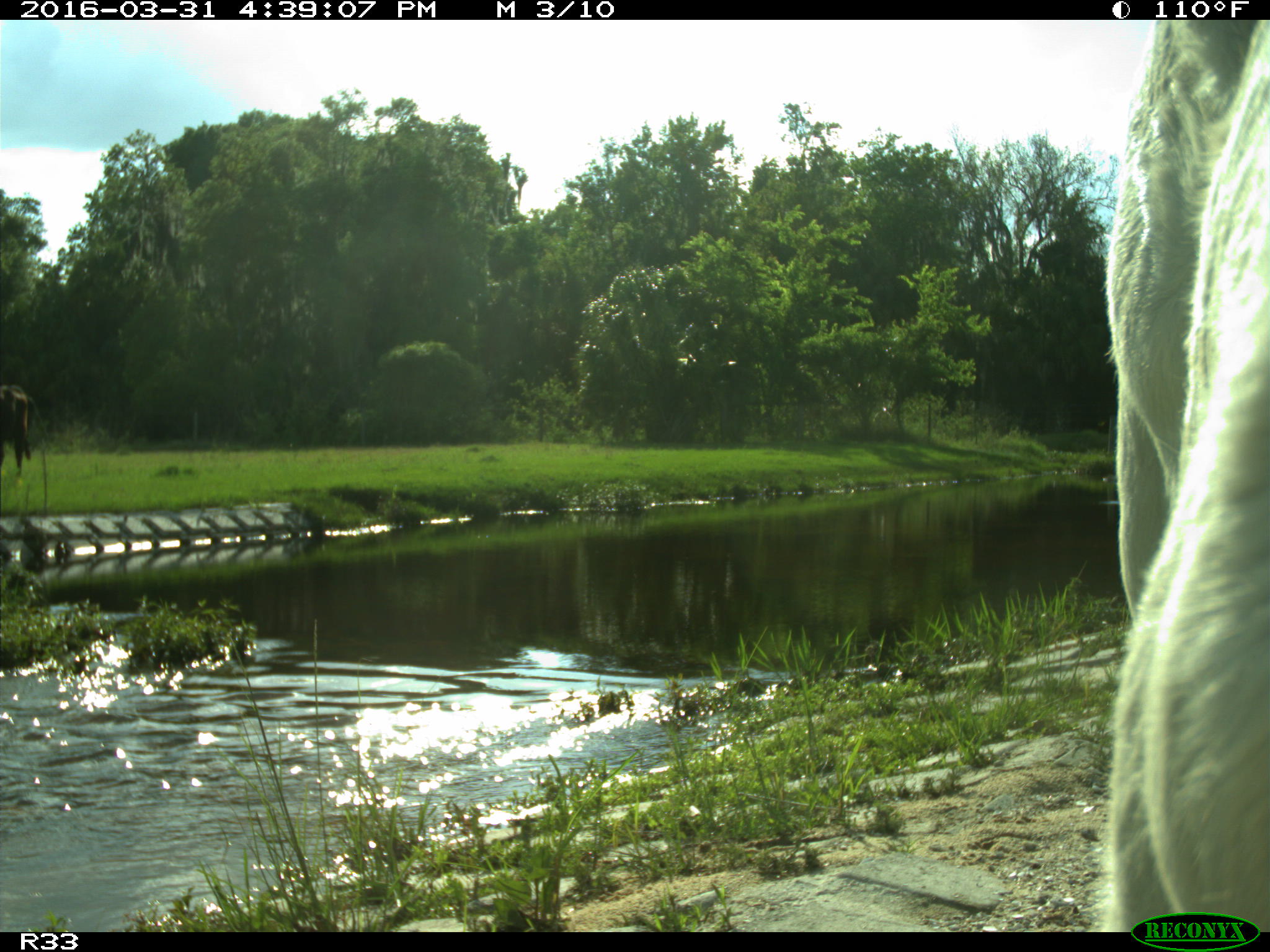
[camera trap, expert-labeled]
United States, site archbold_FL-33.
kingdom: Animalia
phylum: Chordata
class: Mammalia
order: Artiodactyla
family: Bovidae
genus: Bos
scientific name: Bos taurus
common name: domestic cow